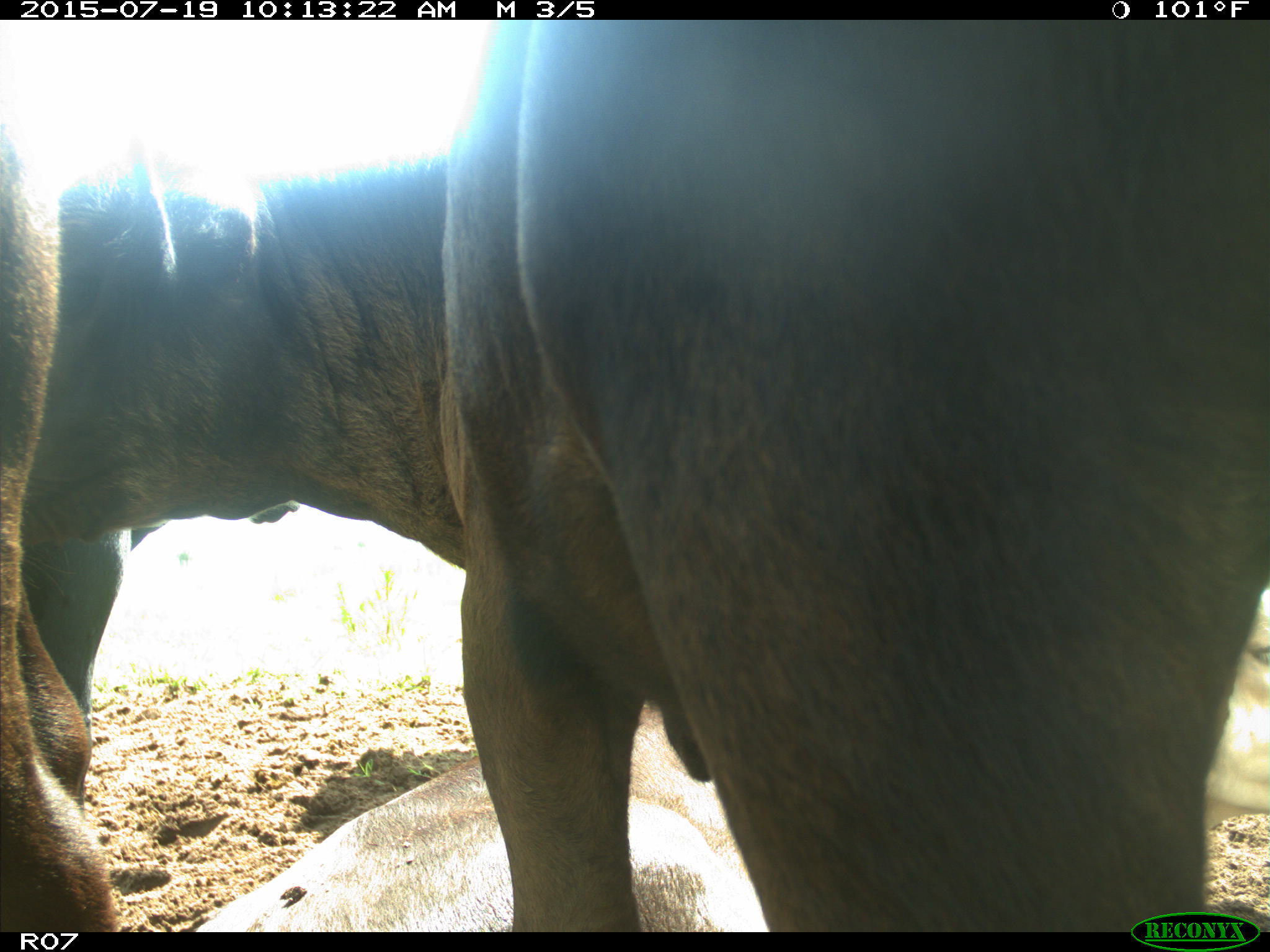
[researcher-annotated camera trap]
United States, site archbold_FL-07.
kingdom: Animalia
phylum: Chordata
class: Mammalia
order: Artiodactyla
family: Bovidae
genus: Bos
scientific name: Bos taurus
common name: domestic cow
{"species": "Bos taurus (domestic cow)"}